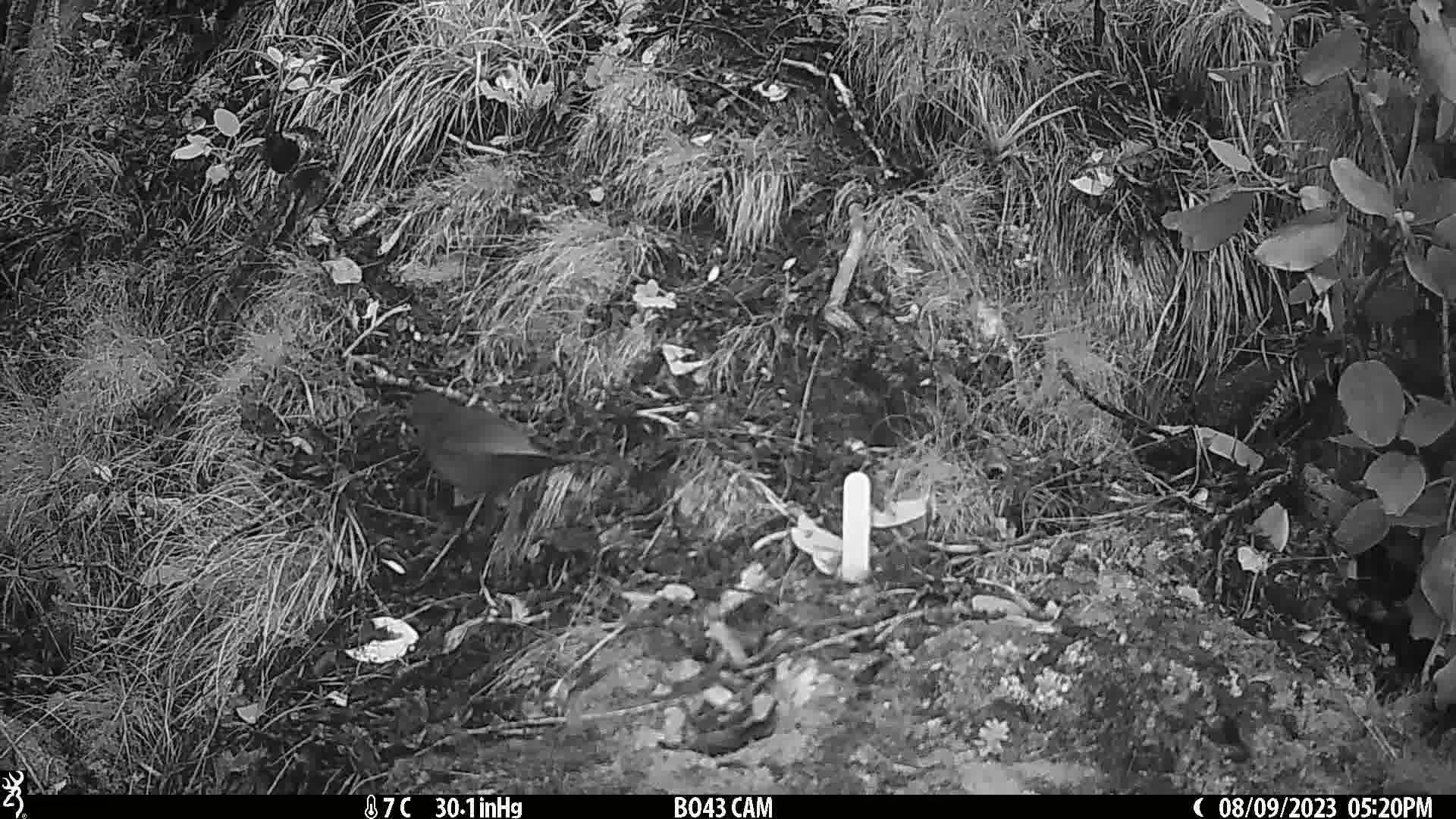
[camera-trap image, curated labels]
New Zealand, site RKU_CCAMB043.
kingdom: Animalia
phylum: Chordata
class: Aves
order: Passeriformes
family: Turdidae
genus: Turdus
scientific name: Turdus merula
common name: eurasian blackbird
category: blackbird